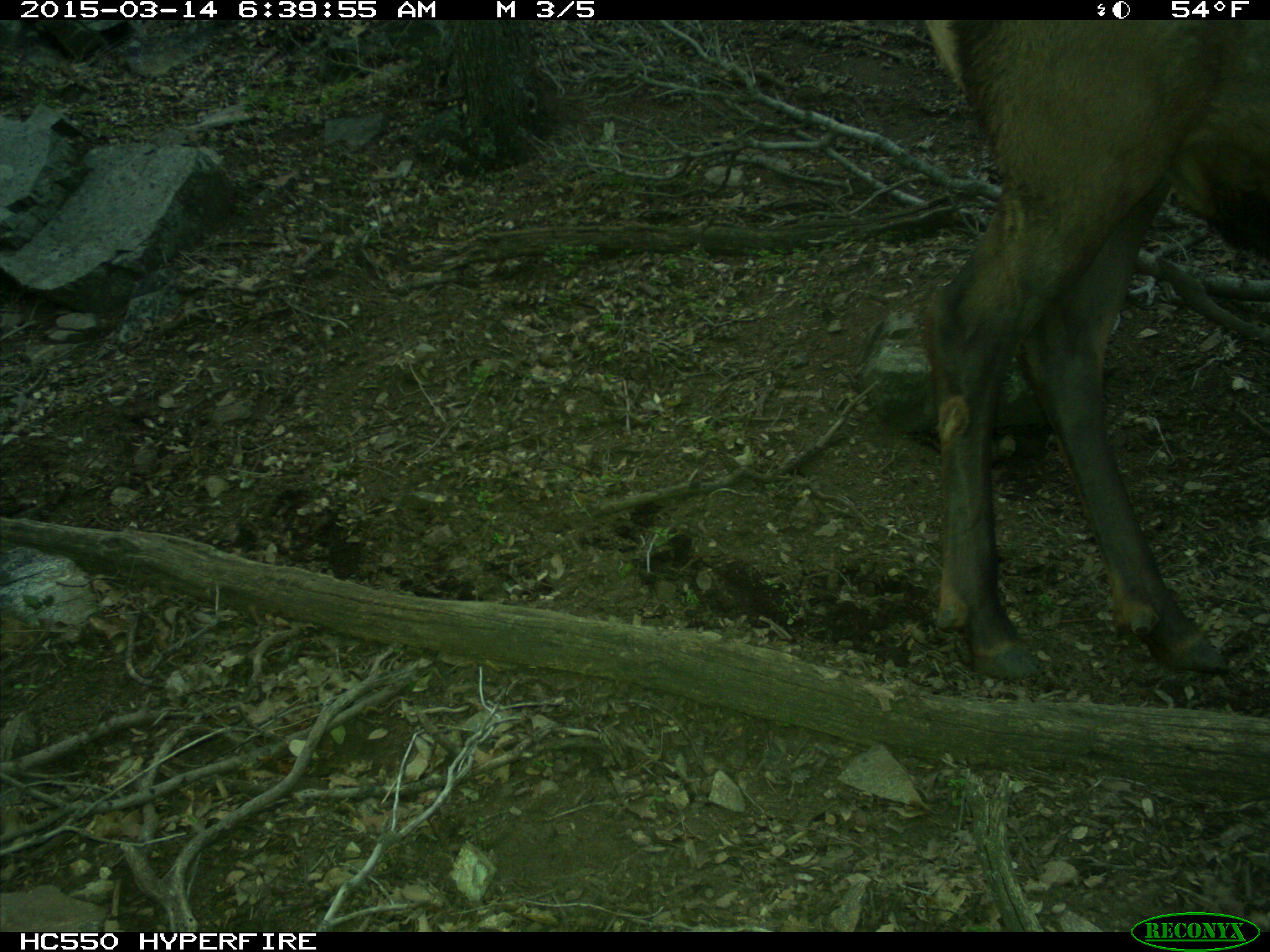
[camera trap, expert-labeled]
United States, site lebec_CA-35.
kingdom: Animalia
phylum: Chordata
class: Mammalia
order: Artiodactyla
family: Cervidae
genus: Cervus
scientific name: Cervus canadensis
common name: elk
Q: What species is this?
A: Cervus canadensis (elk).